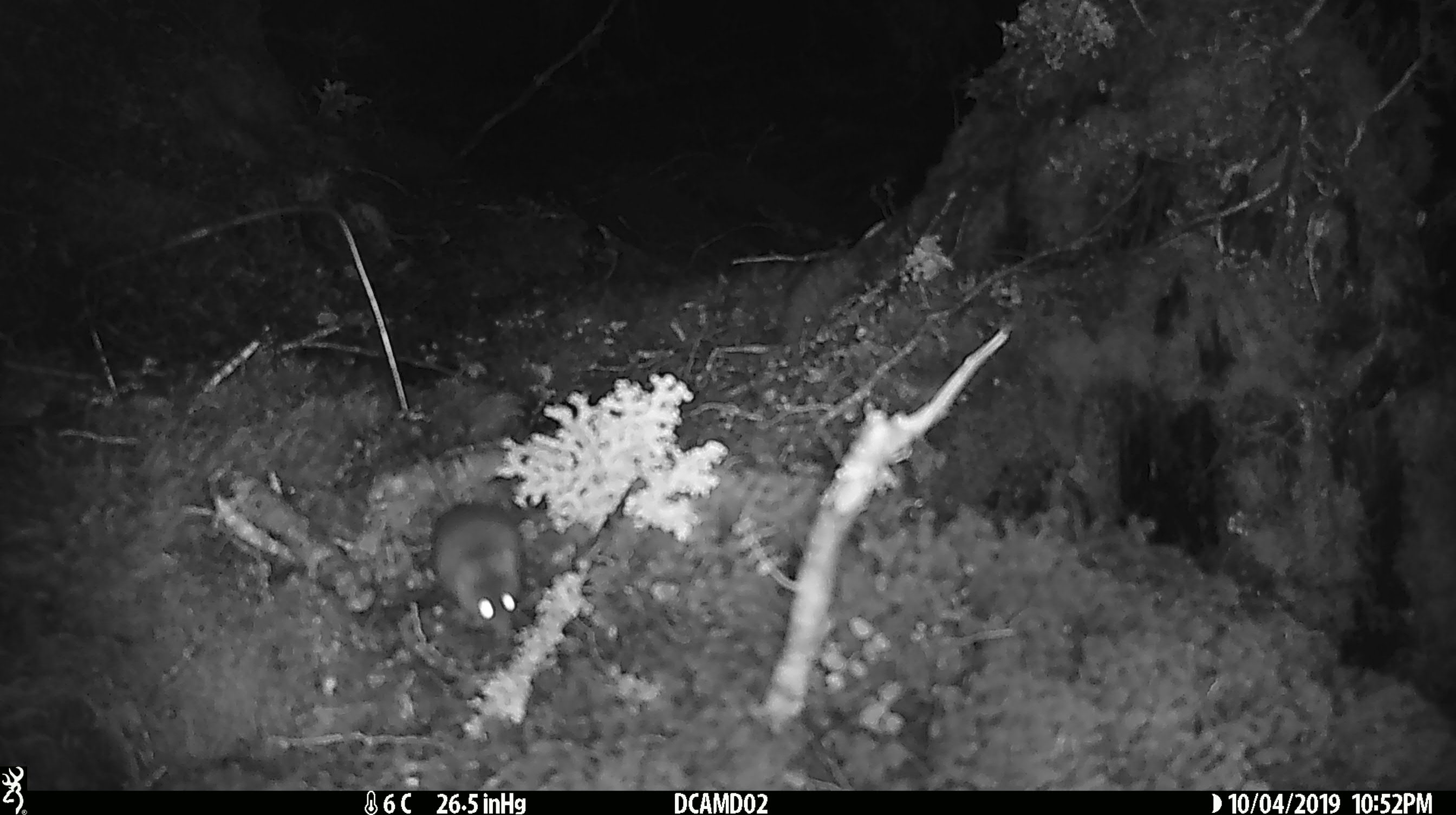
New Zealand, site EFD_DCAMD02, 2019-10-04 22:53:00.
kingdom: Animalia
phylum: Chordata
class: Mammalia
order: Rodentia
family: Muridae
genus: Mus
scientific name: Mus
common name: mouse